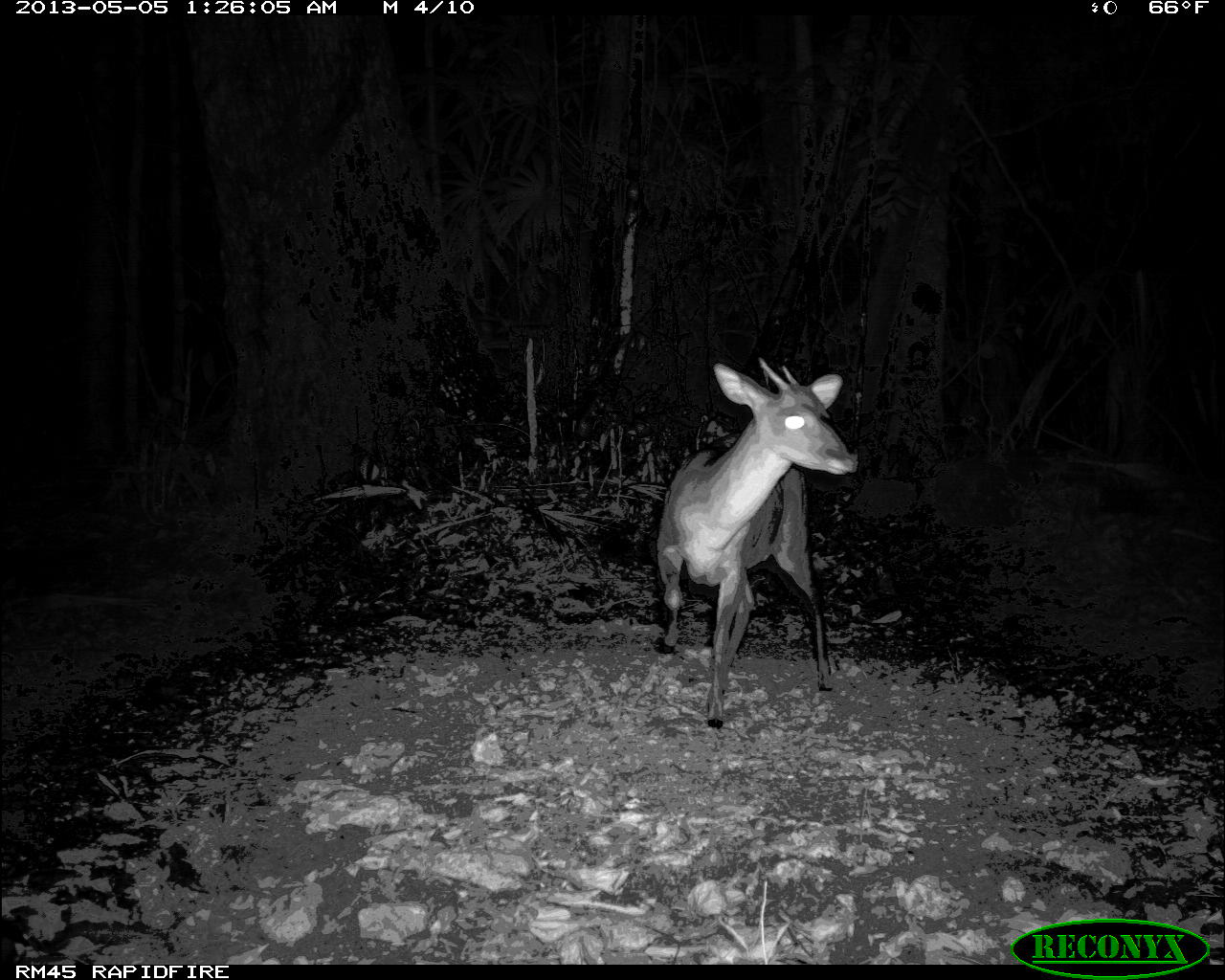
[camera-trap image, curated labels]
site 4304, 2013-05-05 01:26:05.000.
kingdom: Animalia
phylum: Chordata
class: Mammalia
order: Artiodactyla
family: Cervidae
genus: Mazama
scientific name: Mazama temama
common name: central american red brocket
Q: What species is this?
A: Mazama temama (central american red brocket).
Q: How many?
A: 1.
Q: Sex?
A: Male.